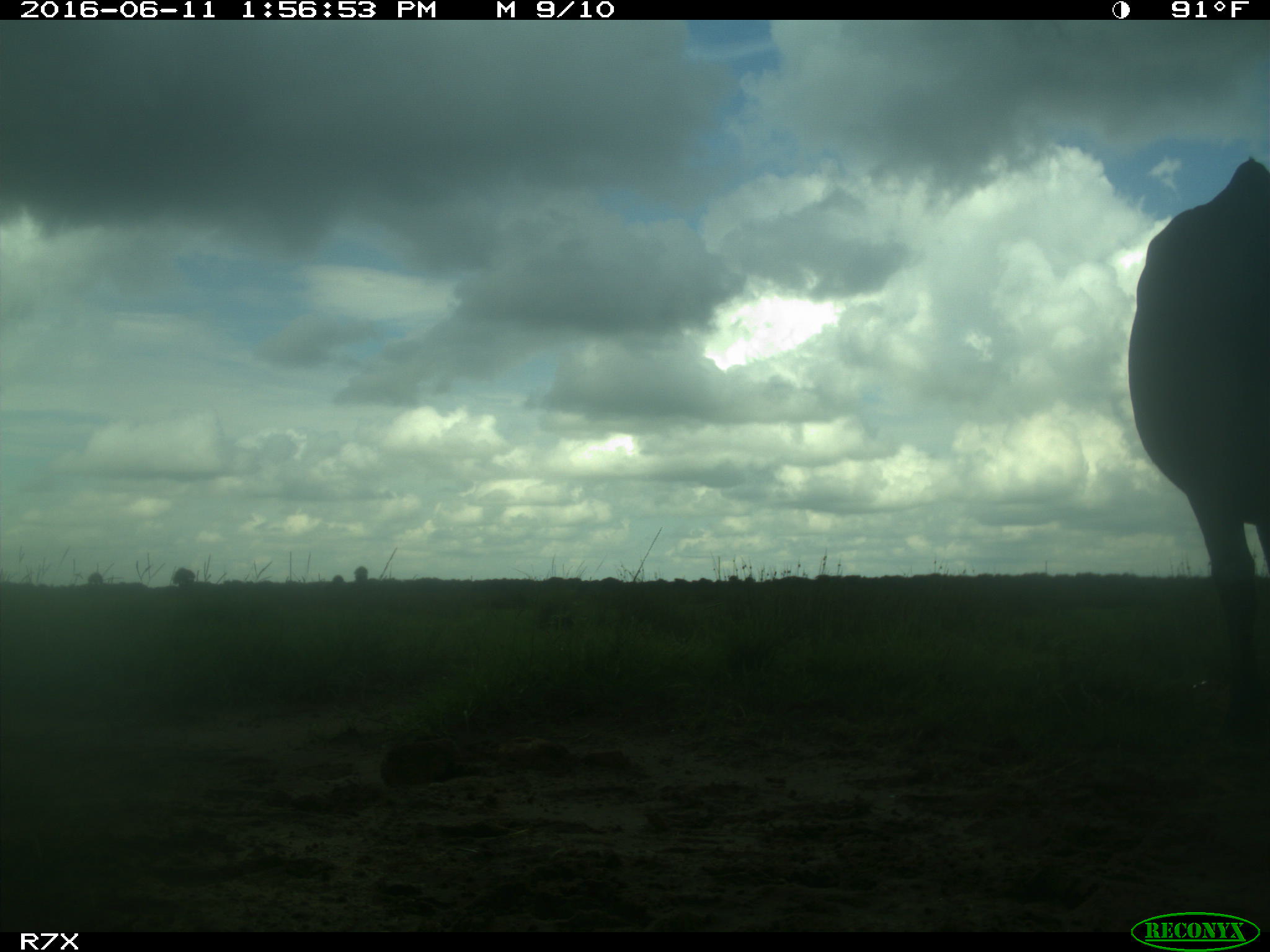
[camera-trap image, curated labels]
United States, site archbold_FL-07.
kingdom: Animalia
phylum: Chordata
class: Mammalia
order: Artiodactyla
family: Bovidae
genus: Bos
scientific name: Bos taurus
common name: domestic cow